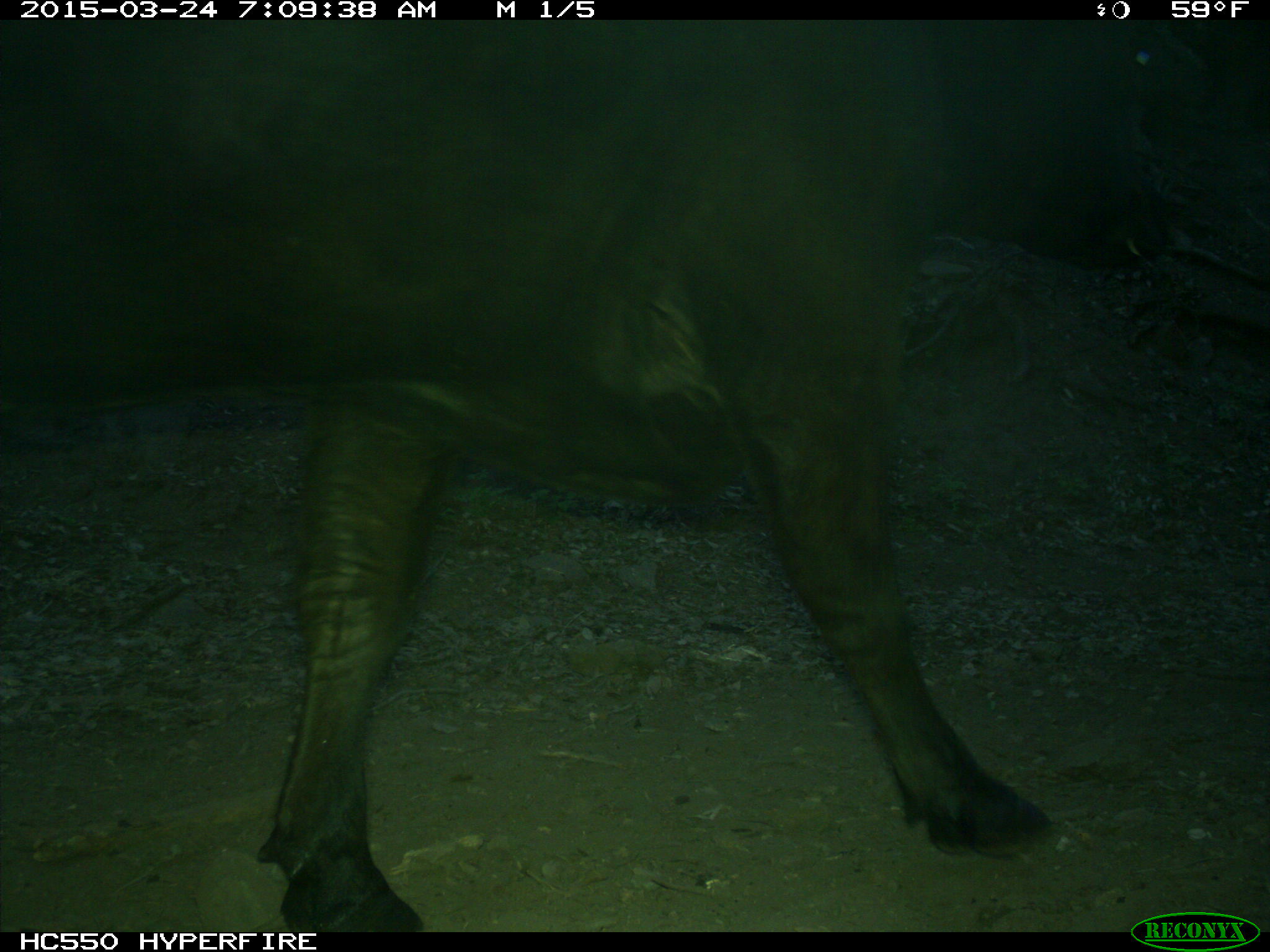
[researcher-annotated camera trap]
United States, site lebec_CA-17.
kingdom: Animalia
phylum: Chordata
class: Mammalia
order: Artiodactyla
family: Bovidae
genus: Bos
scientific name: Bos taurus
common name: domestic cow